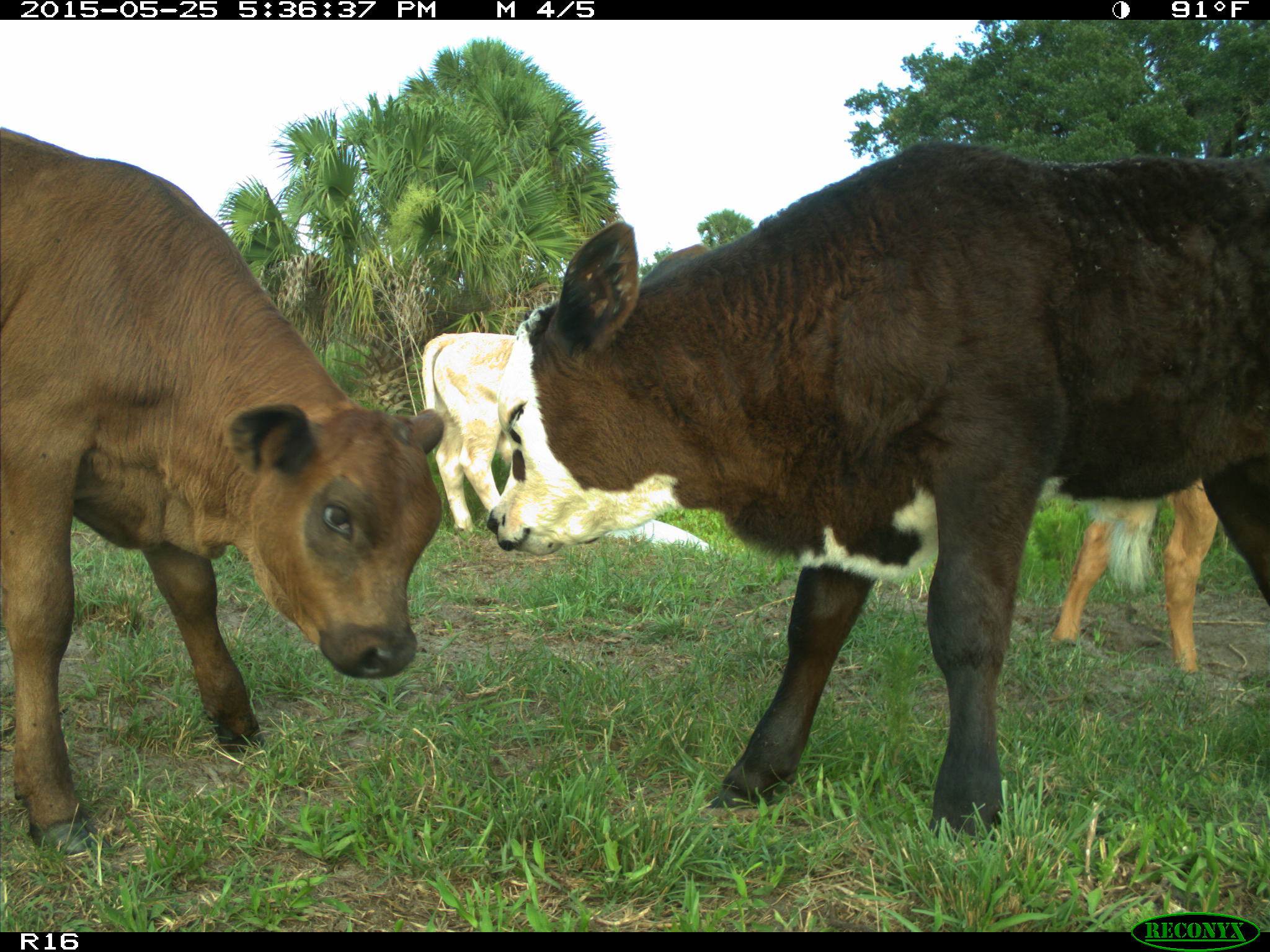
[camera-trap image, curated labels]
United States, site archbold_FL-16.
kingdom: Animalia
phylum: Chordata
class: Mammalia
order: Artiodactyla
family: Bovidae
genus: Bos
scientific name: Bos taurus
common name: domestic cow